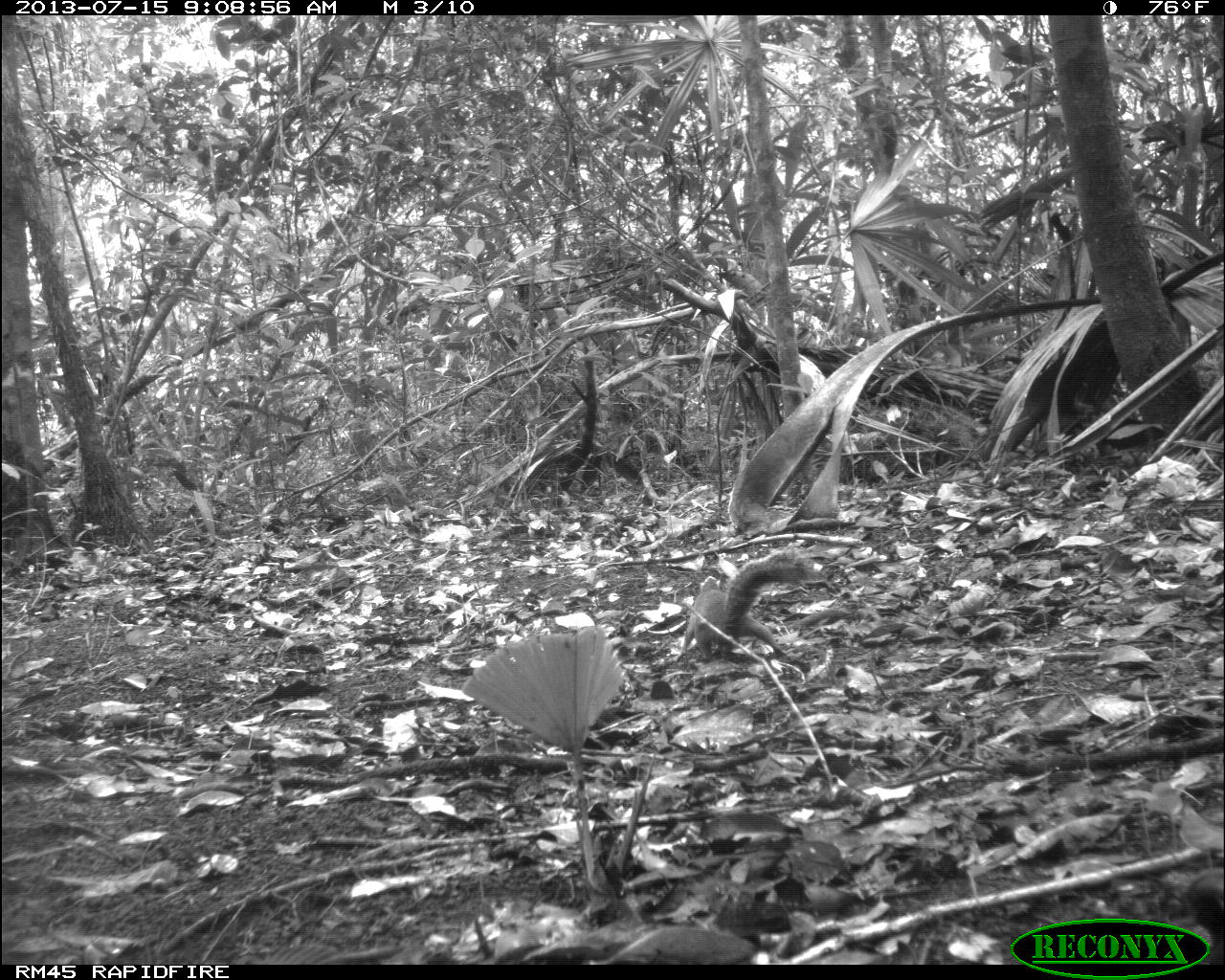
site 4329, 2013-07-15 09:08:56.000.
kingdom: Animalia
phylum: Chordata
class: Mammalia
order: Rodentia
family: Sciuridae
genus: Sciurus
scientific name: Sciurus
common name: squirrel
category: sciurus sp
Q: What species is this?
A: Sciurus sp (squirrel) (Sciurus).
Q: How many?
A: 1.